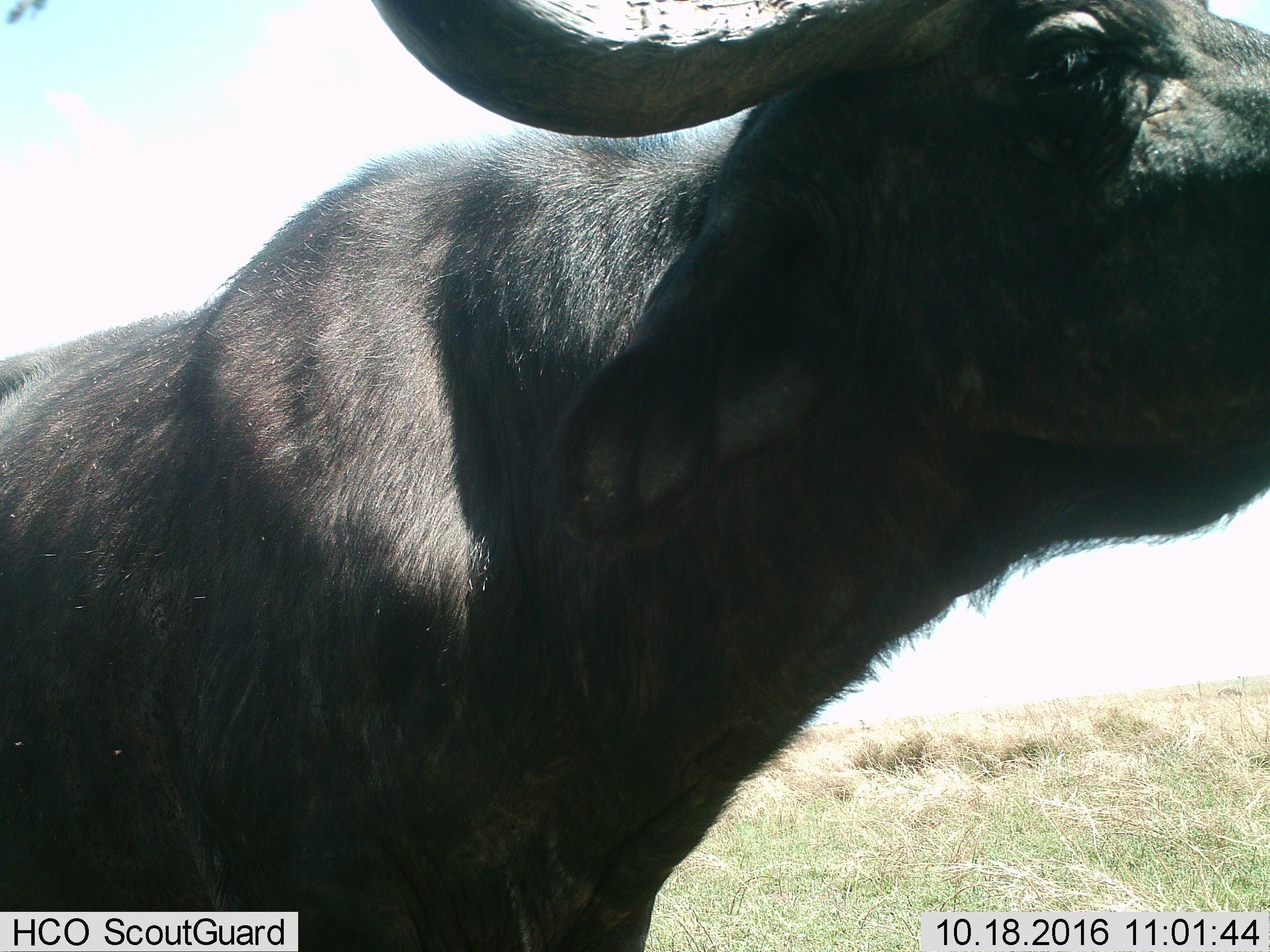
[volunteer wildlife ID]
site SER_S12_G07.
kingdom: Animalia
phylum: Chordata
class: Mammalia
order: Artiodactyla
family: Bovidae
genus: Syncerus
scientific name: Syncerus caffer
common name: african buffalo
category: buffalo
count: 1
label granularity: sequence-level